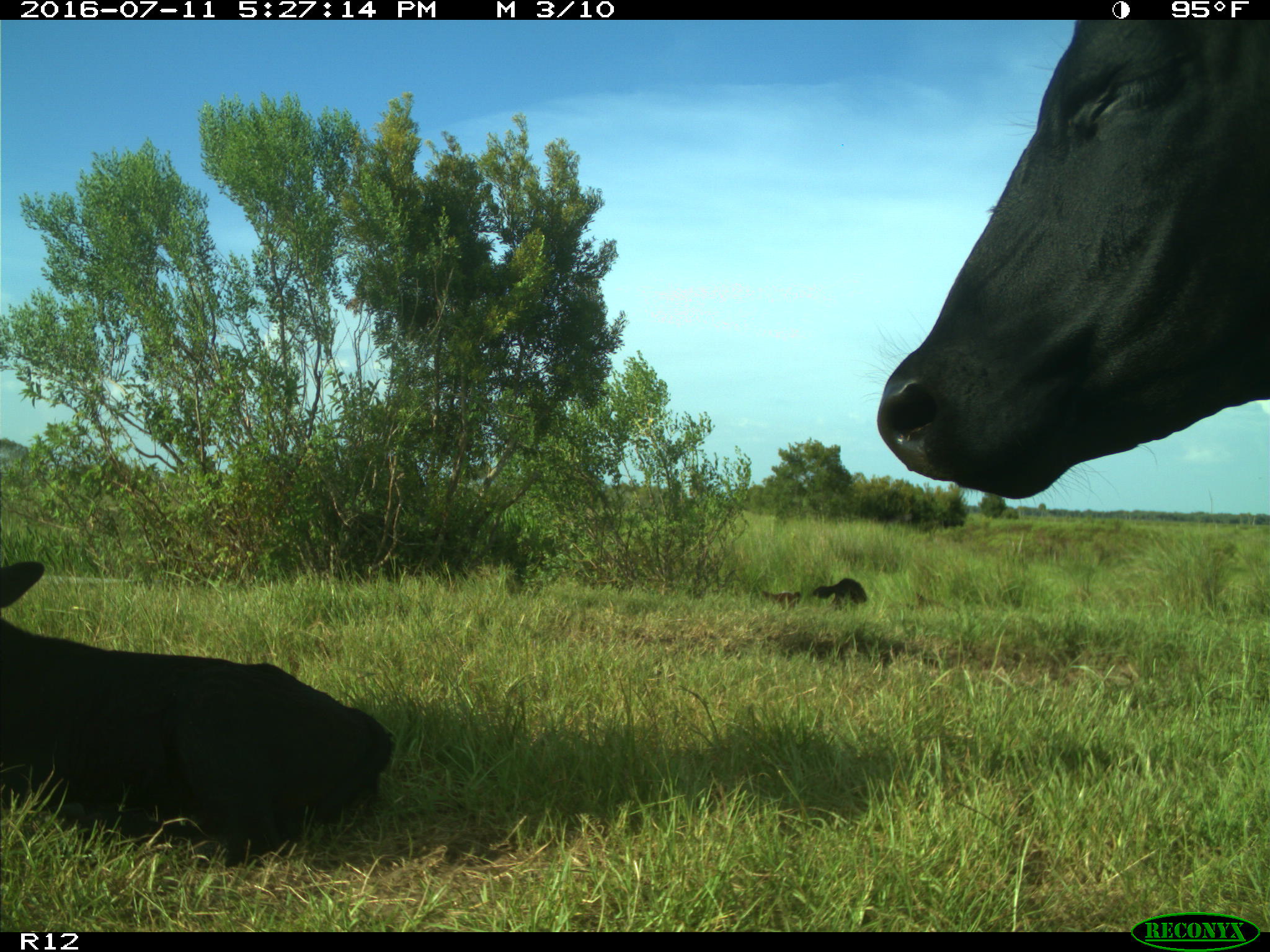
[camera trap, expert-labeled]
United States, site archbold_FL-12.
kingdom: Animalia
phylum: Chordata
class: Mammalia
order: Artiodactyla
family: Bovidae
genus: Bos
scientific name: Bos taurus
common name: domestic cow